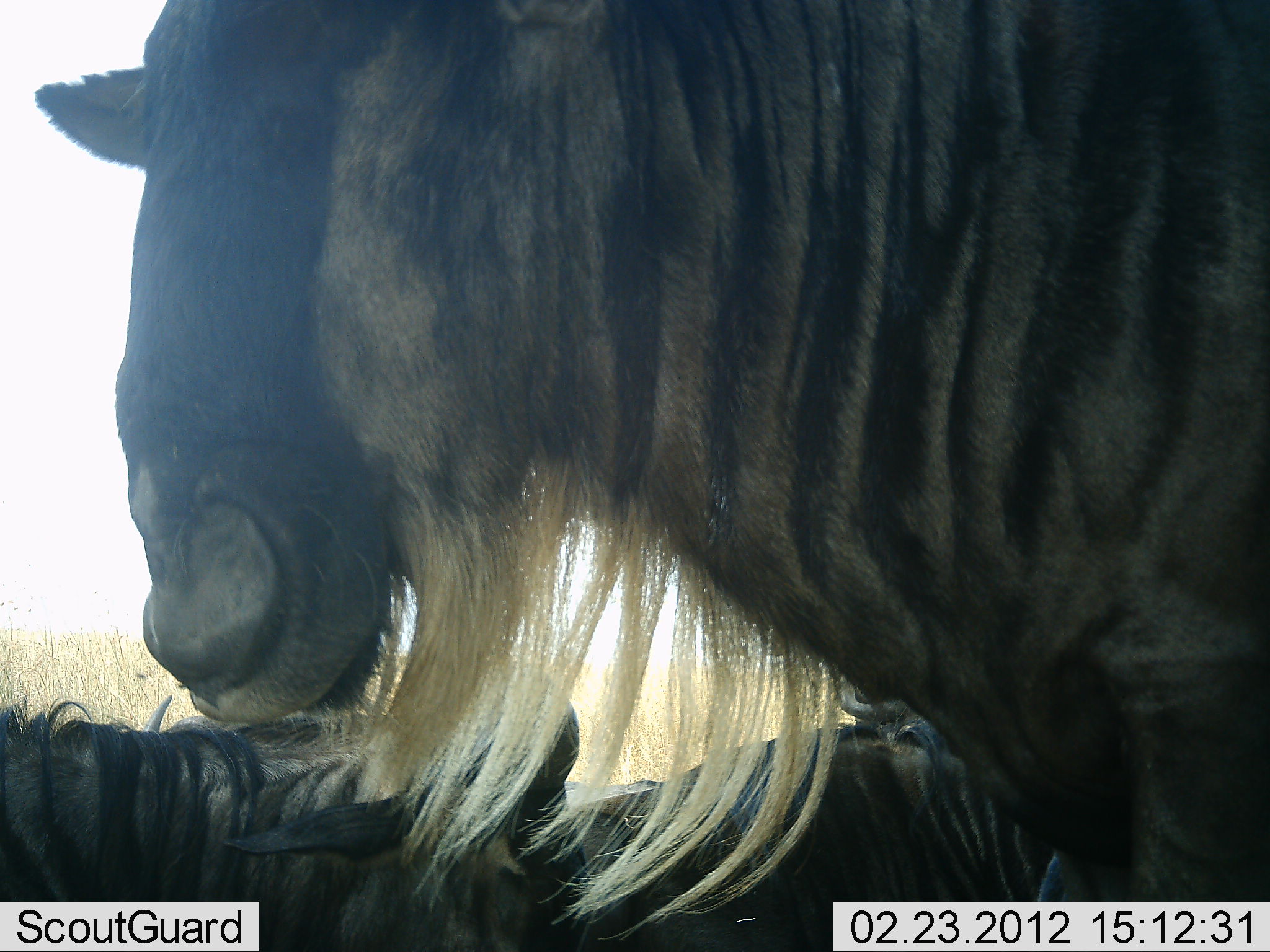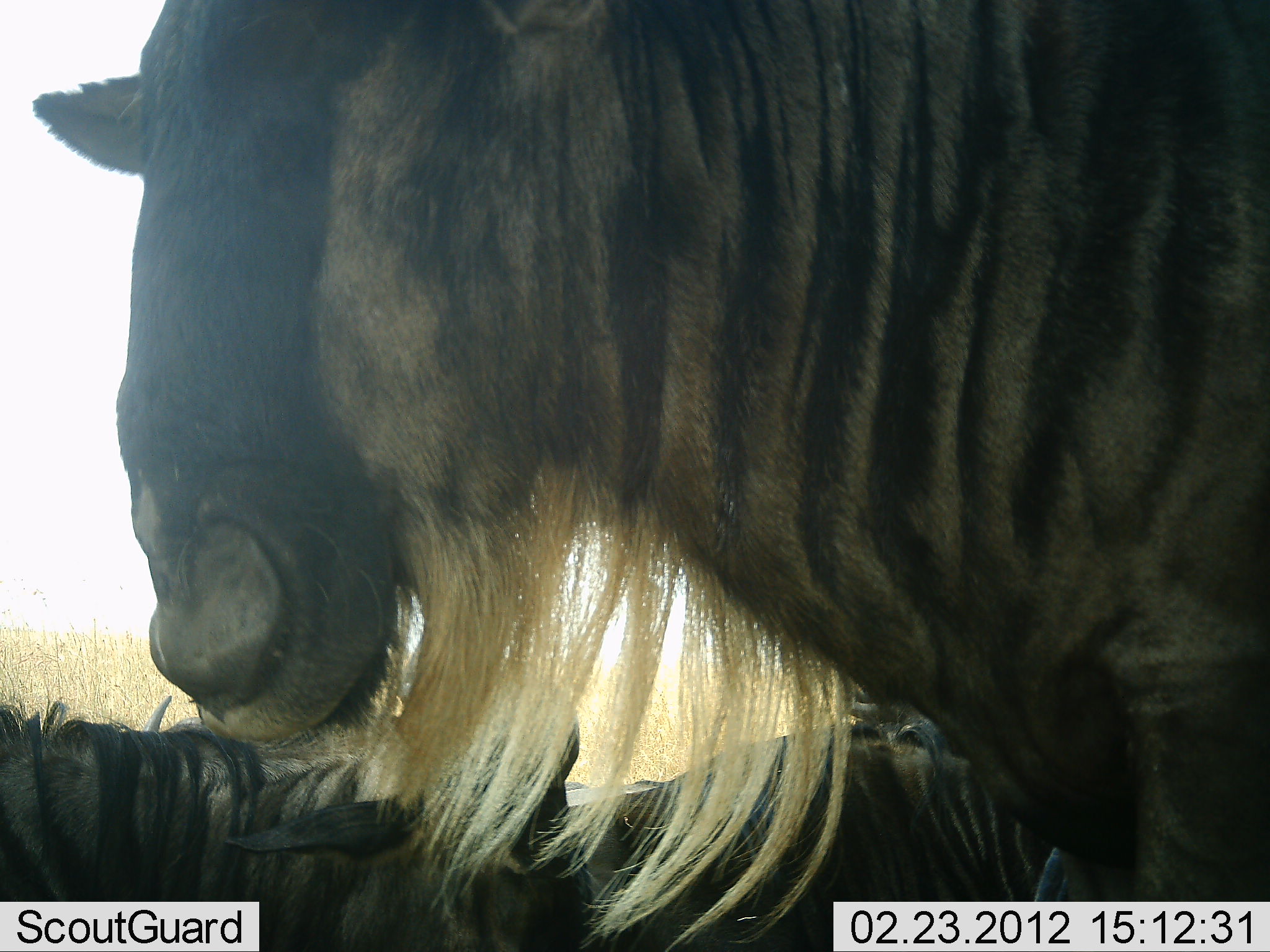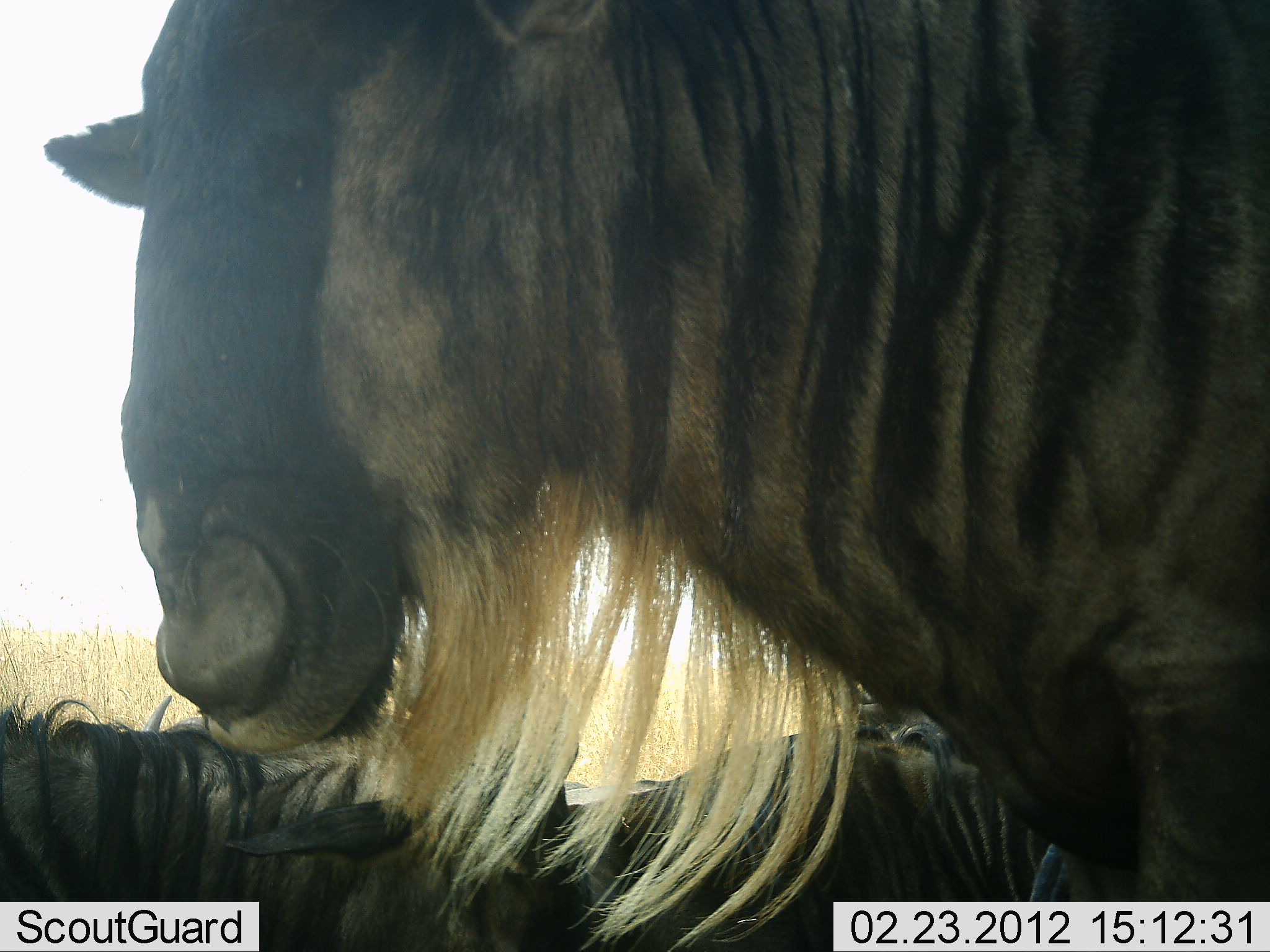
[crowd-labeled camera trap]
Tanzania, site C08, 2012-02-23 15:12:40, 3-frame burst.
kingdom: Animalia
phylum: Chordata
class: Mammalia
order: Artiodactyla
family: Bovidae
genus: Connochaetes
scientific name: Connochaetes taurinus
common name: blue wildebeest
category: wildebeest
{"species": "wildebeest (blue wildebeest) (Connochaetes taurinus)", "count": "3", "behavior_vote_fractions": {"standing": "82%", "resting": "59%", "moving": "0%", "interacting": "6%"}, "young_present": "0%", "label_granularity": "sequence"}